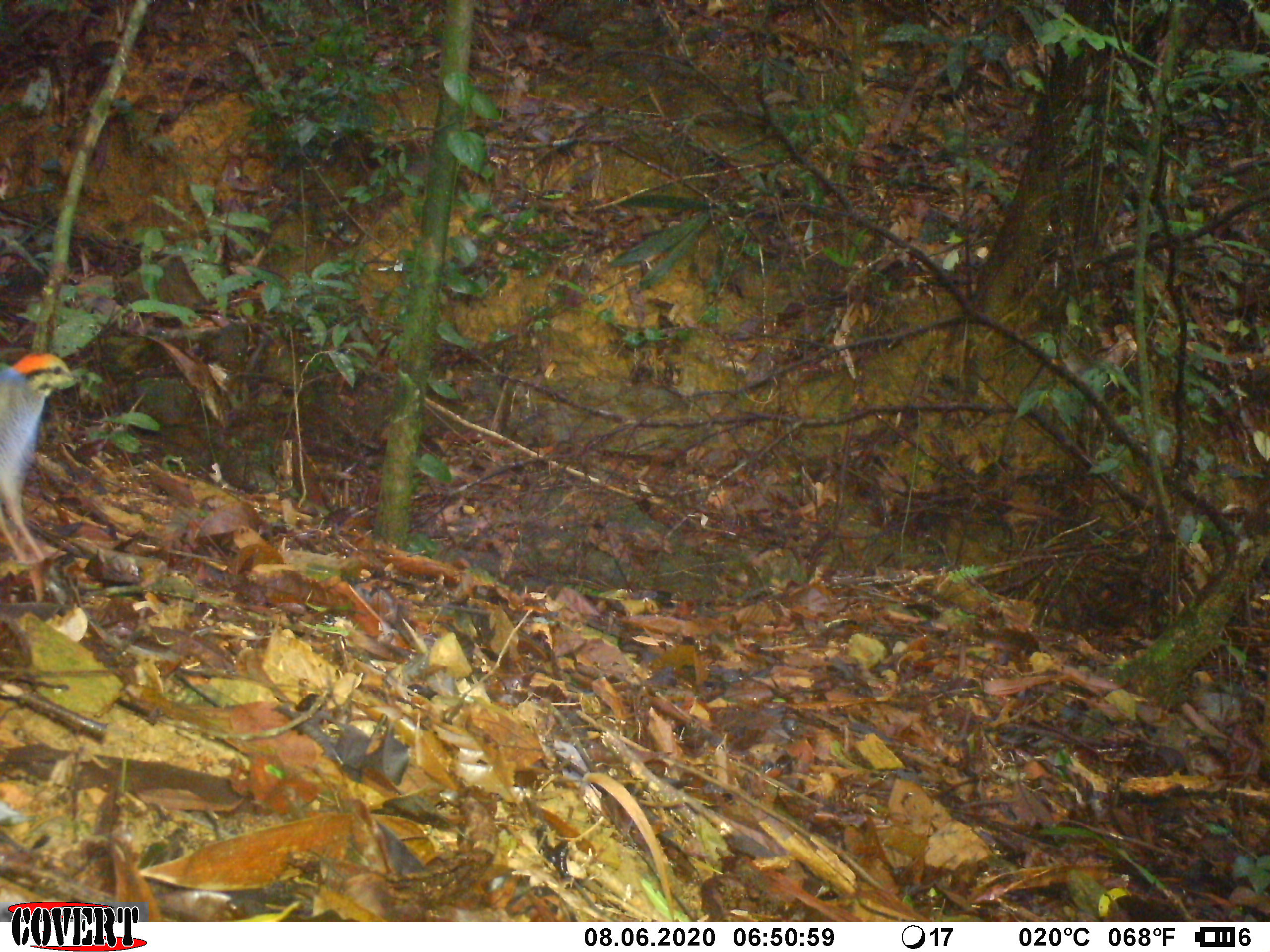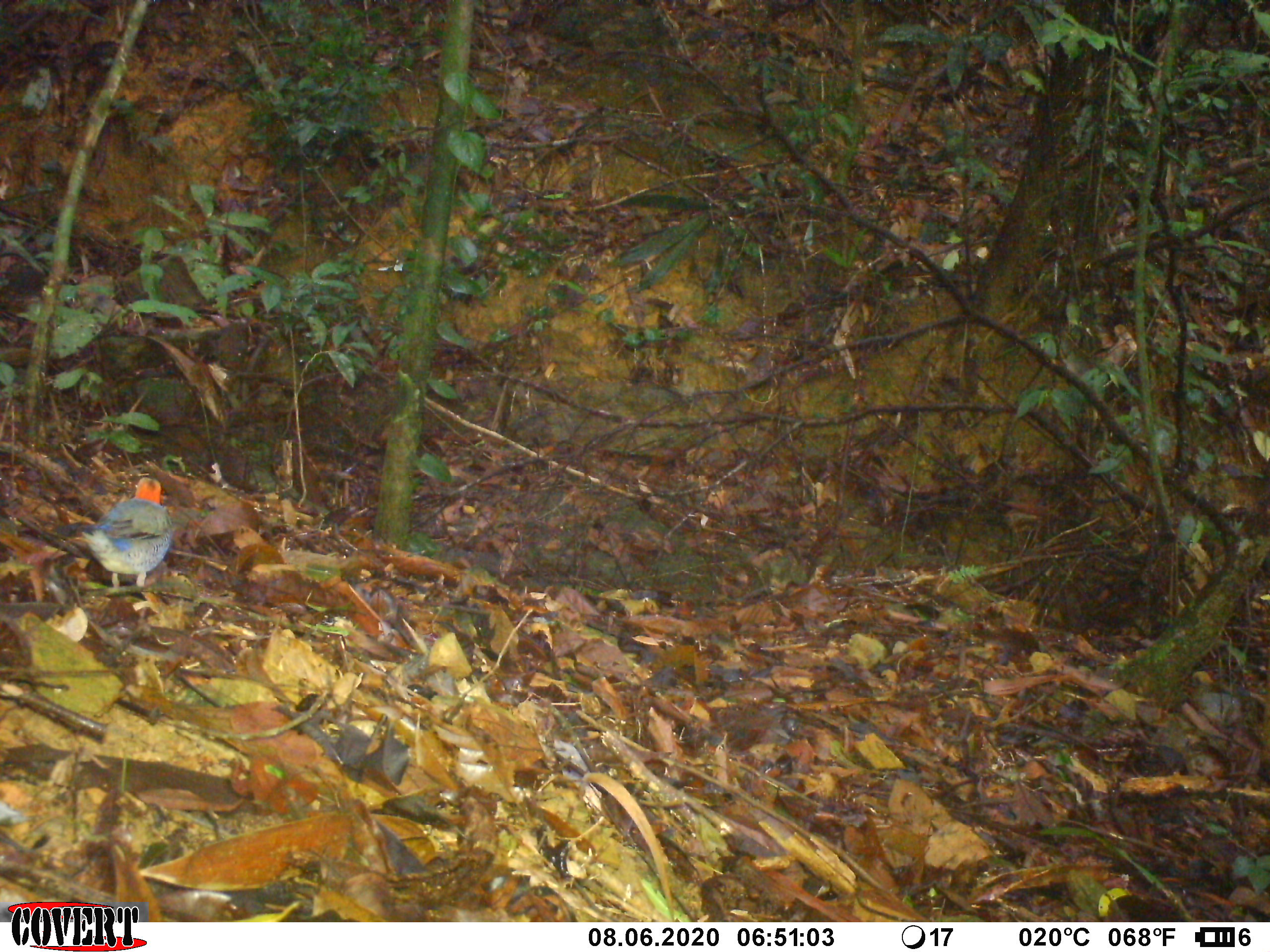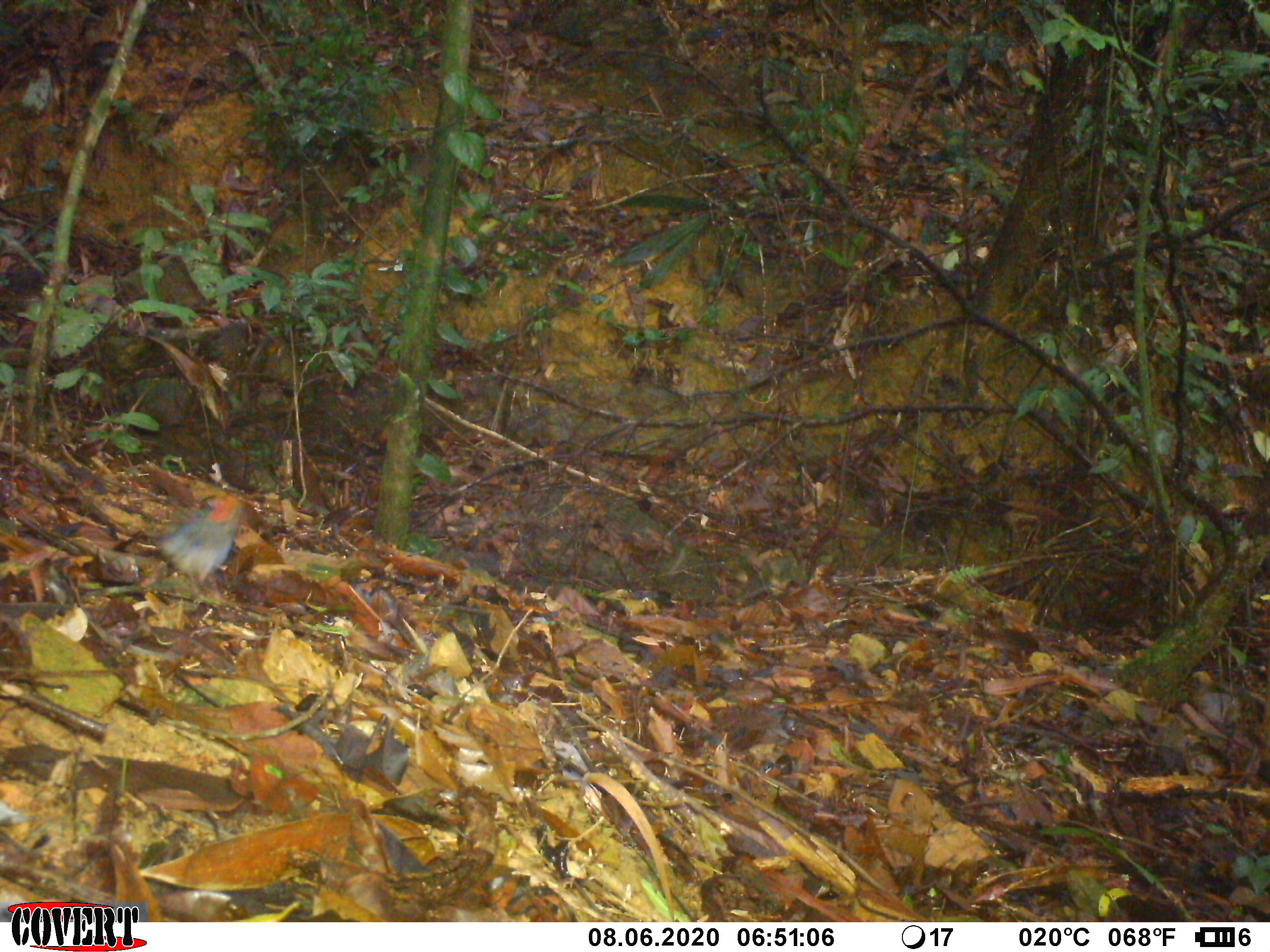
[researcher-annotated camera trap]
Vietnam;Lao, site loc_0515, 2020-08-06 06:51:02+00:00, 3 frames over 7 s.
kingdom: Animalia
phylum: Chordata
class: Aves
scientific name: Aves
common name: bird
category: unidentified bird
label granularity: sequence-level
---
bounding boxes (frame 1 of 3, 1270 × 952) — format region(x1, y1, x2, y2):
unidentified bird: region(0, 353, 89, 563)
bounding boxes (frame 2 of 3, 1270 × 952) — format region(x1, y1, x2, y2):
unidentified bird: region(74, 476, 175, 589)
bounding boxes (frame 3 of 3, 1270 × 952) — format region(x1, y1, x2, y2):
unidentified bird: region(155, 492, 241, 602)